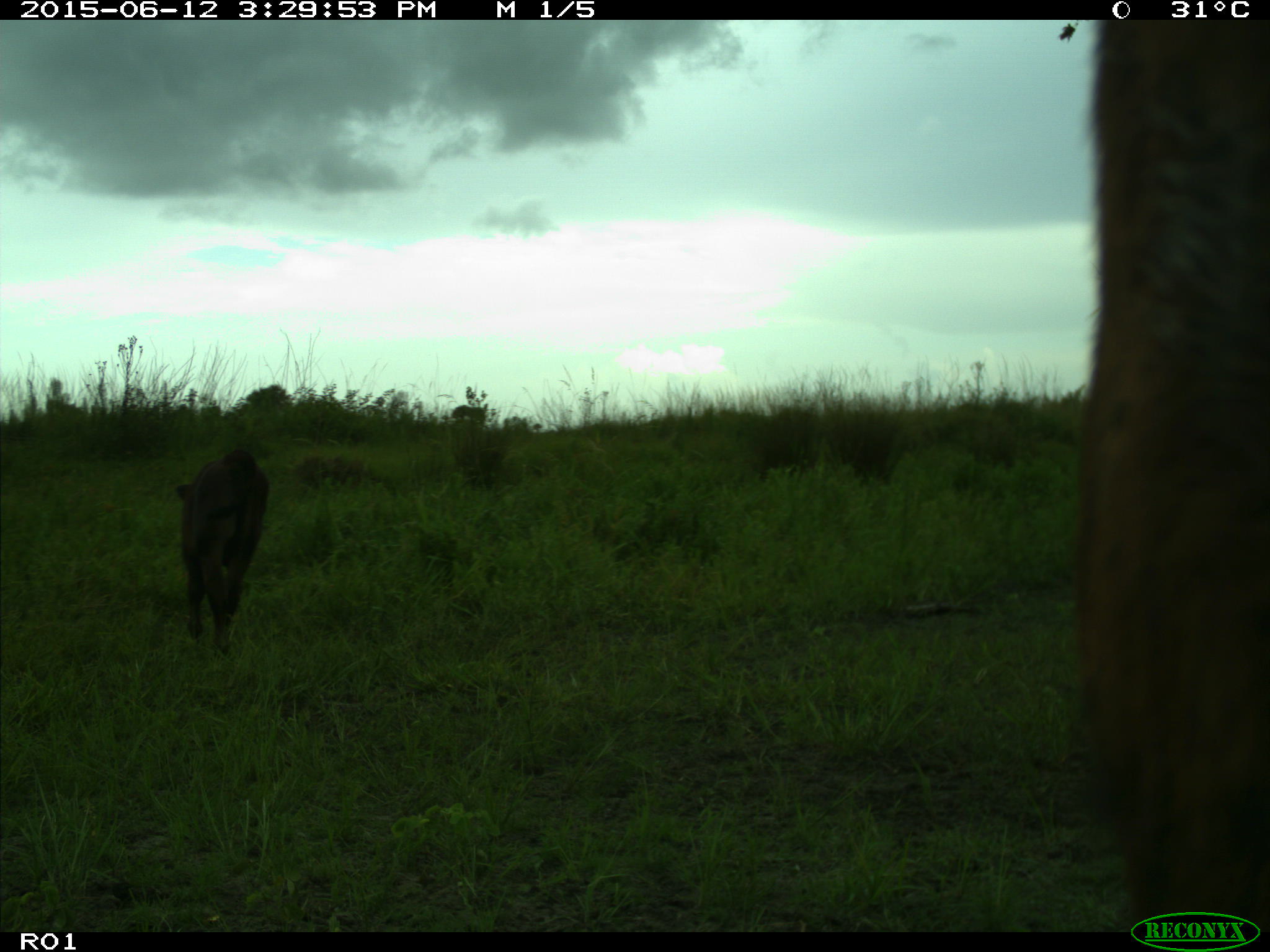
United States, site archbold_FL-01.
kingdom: Animalia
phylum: Chordata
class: Mammalia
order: Artiodactyla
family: Bovidae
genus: Bos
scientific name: Bos taurus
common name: domestic cow